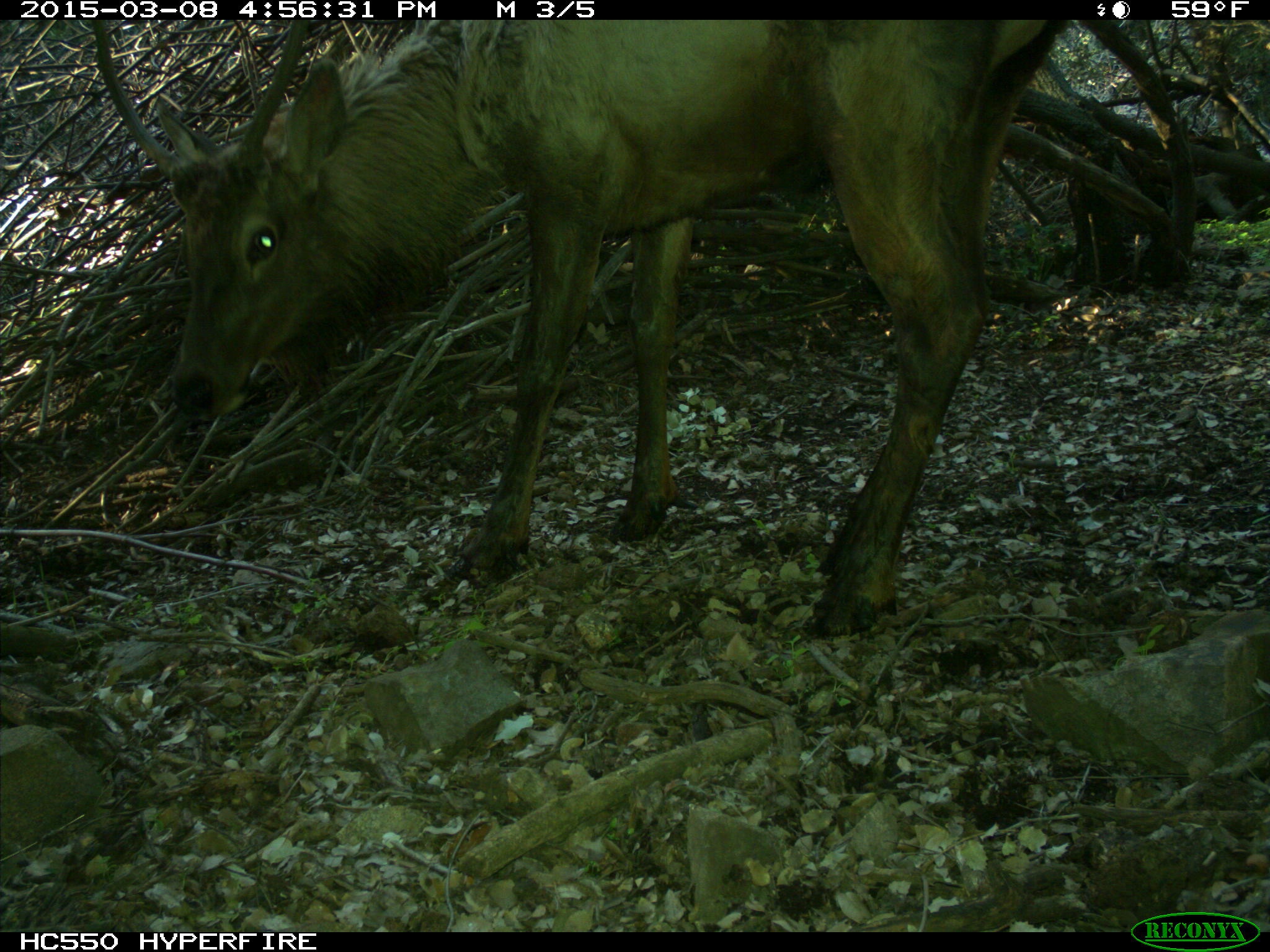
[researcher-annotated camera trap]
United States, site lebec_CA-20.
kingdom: Animalia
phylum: Chordata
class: Mammalia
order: Artiodactyla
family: Cervidae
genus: Cervus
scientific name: Cervus canadensis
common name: elk